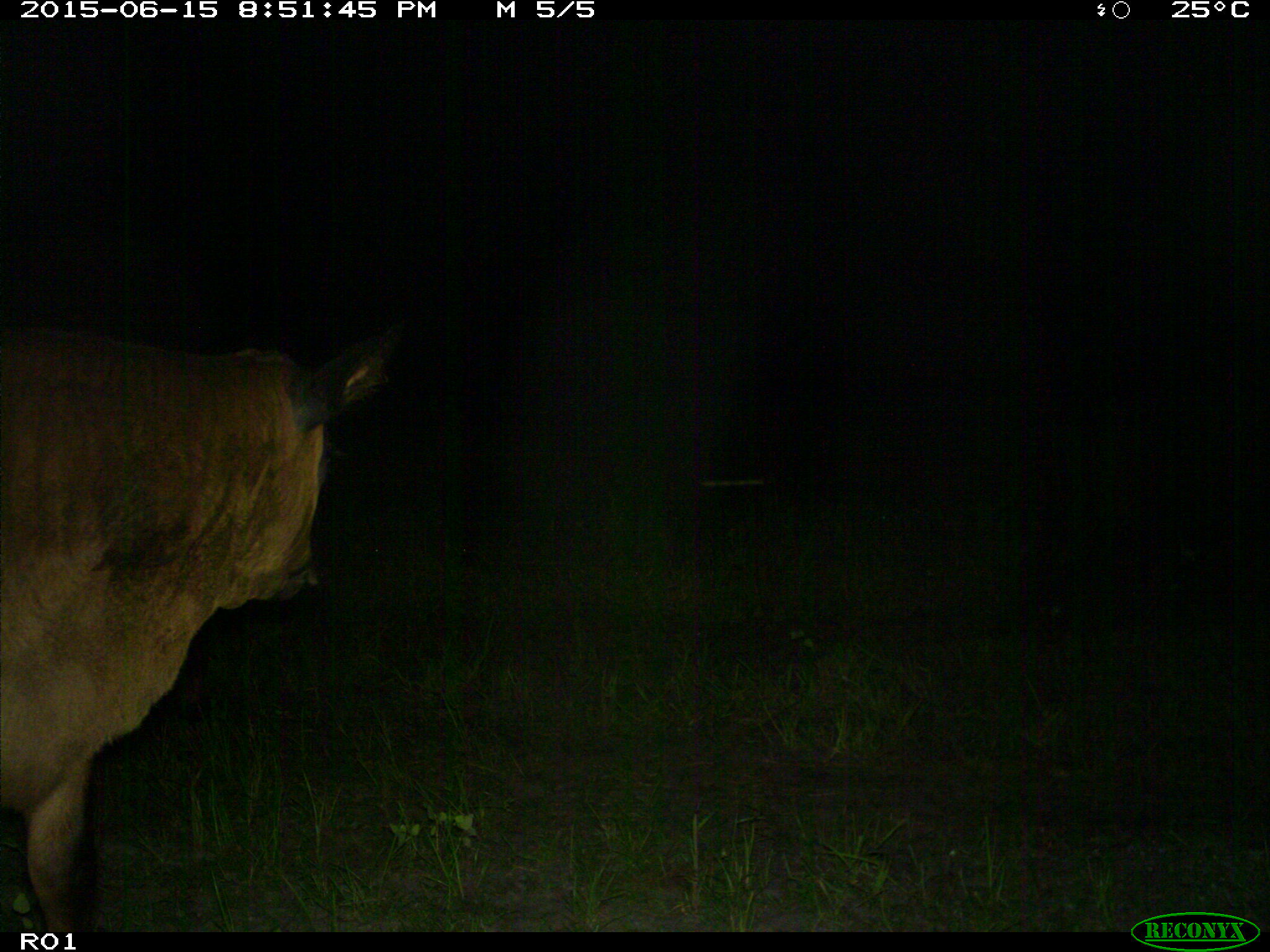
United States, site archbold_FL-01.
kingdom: Animalia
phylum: Chordata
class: Mammalia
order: Artiodactyla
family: Bovidae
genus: Bos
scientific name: Bos taurus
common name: domestic cow